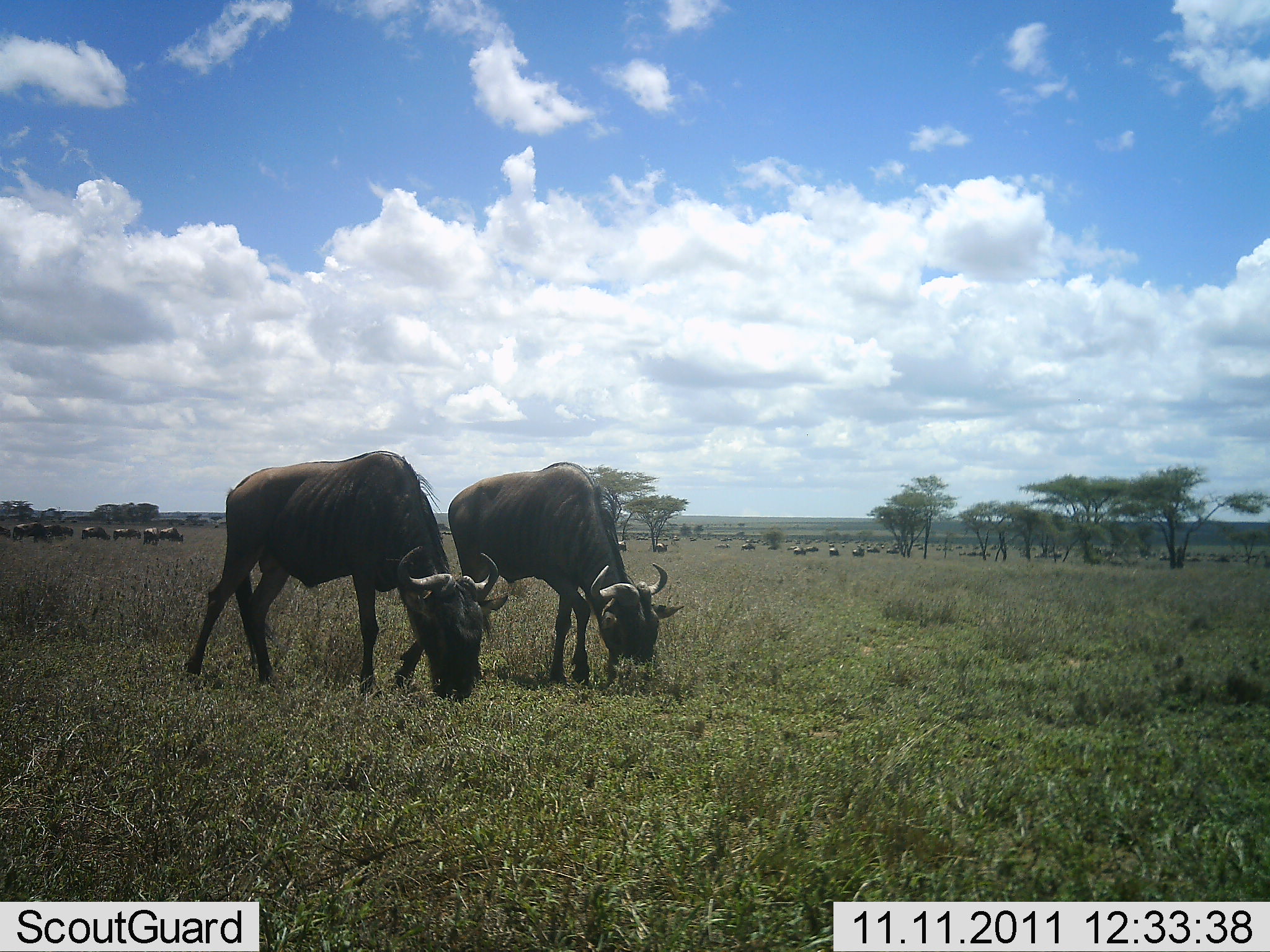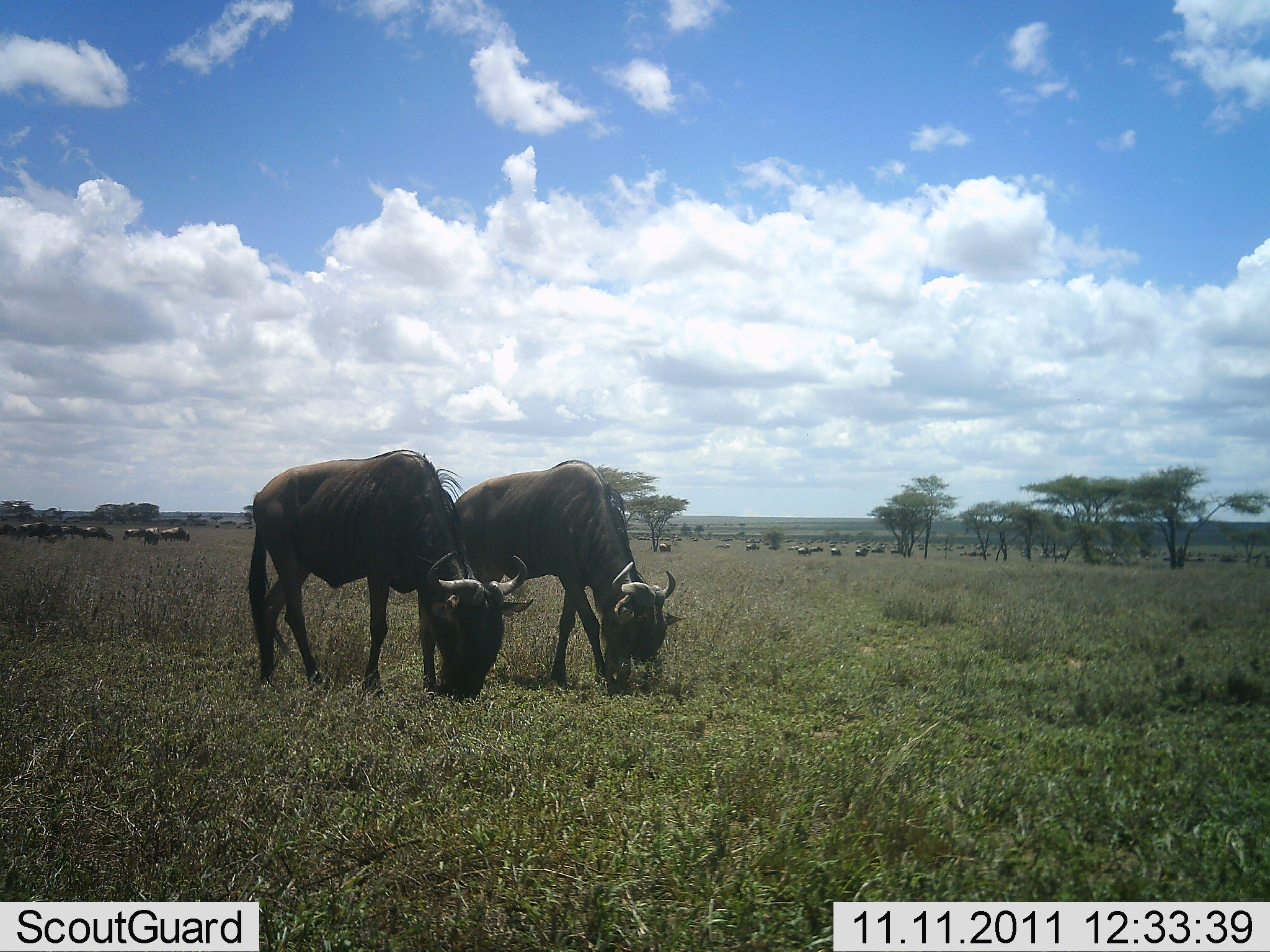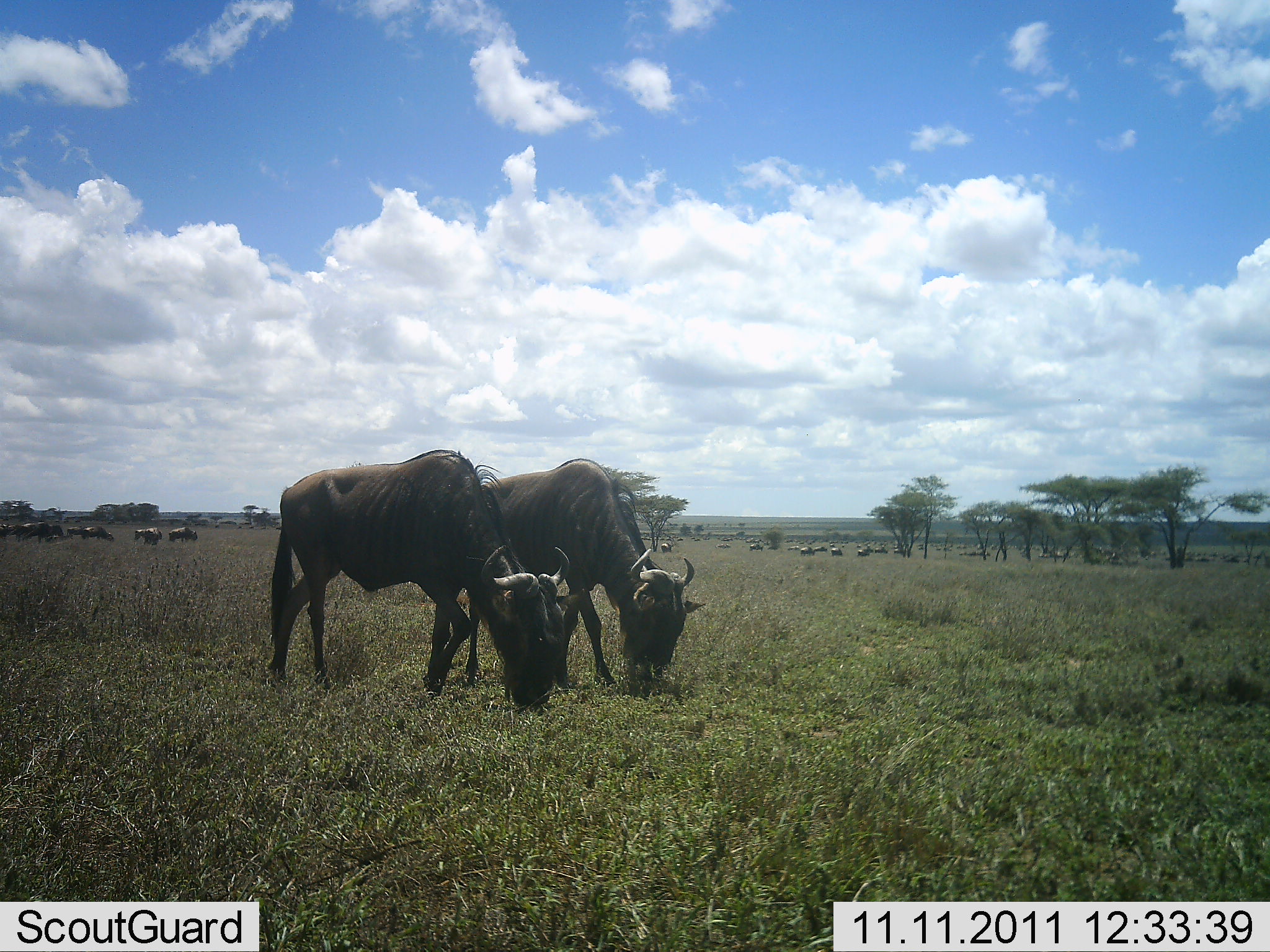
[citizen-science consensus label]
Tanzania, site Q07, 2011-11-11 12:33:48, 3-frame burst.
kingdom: Animalia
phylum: Chordata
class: Mammalia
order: Artiodactyla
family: Bovidae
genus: Connochaetes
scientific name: Connochaetes taurinus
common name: blue wildebeest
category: wildebeest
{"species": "wildebeest (blue wildebeest) (Connochaetes taurinus)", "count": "11-50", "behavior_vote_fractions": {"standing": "17%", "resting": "0%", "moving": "42%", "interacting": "0%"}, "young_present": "0%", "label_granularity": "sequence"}